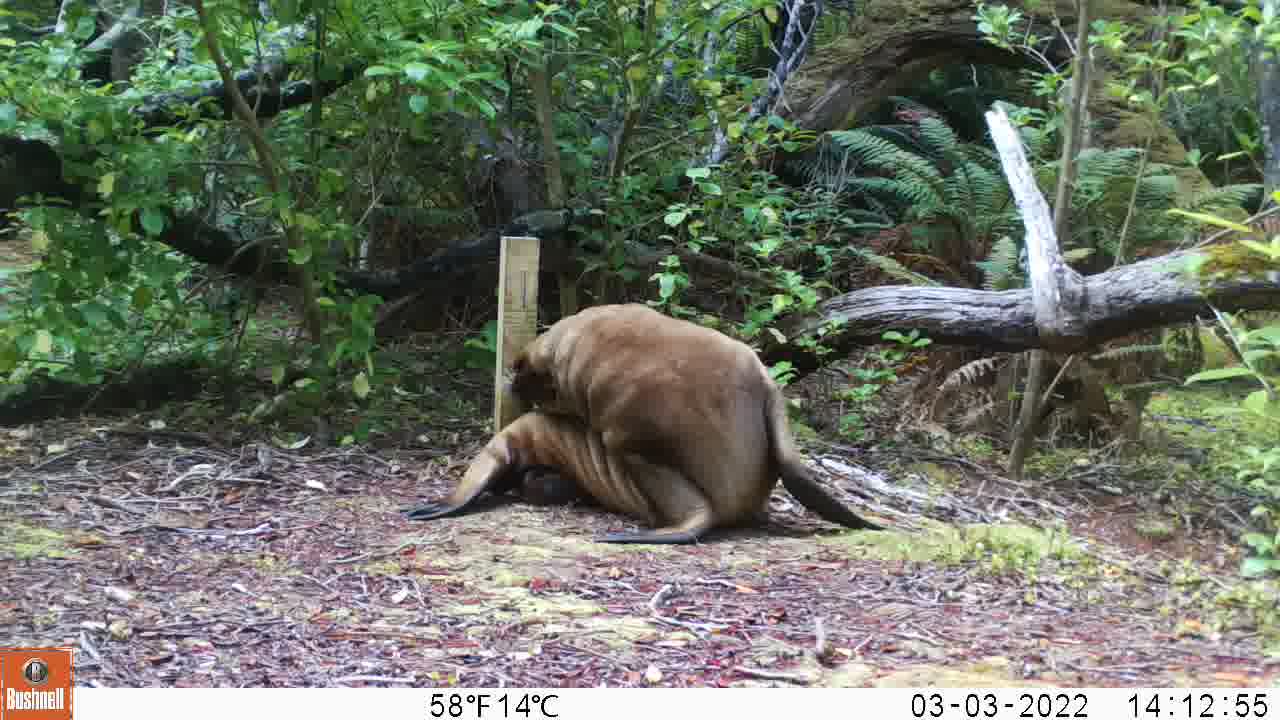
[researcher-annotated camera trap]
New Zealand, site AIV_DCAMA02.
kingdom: Animalia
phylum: Chordata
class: Mammalia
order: Carnivora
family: Otariidae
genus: Phocarctos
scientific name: Phocarctos hookeri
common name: new zealand sea lion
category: sealion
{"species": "sealion (new zealand sea lion) (Phocarctos hookeri)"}